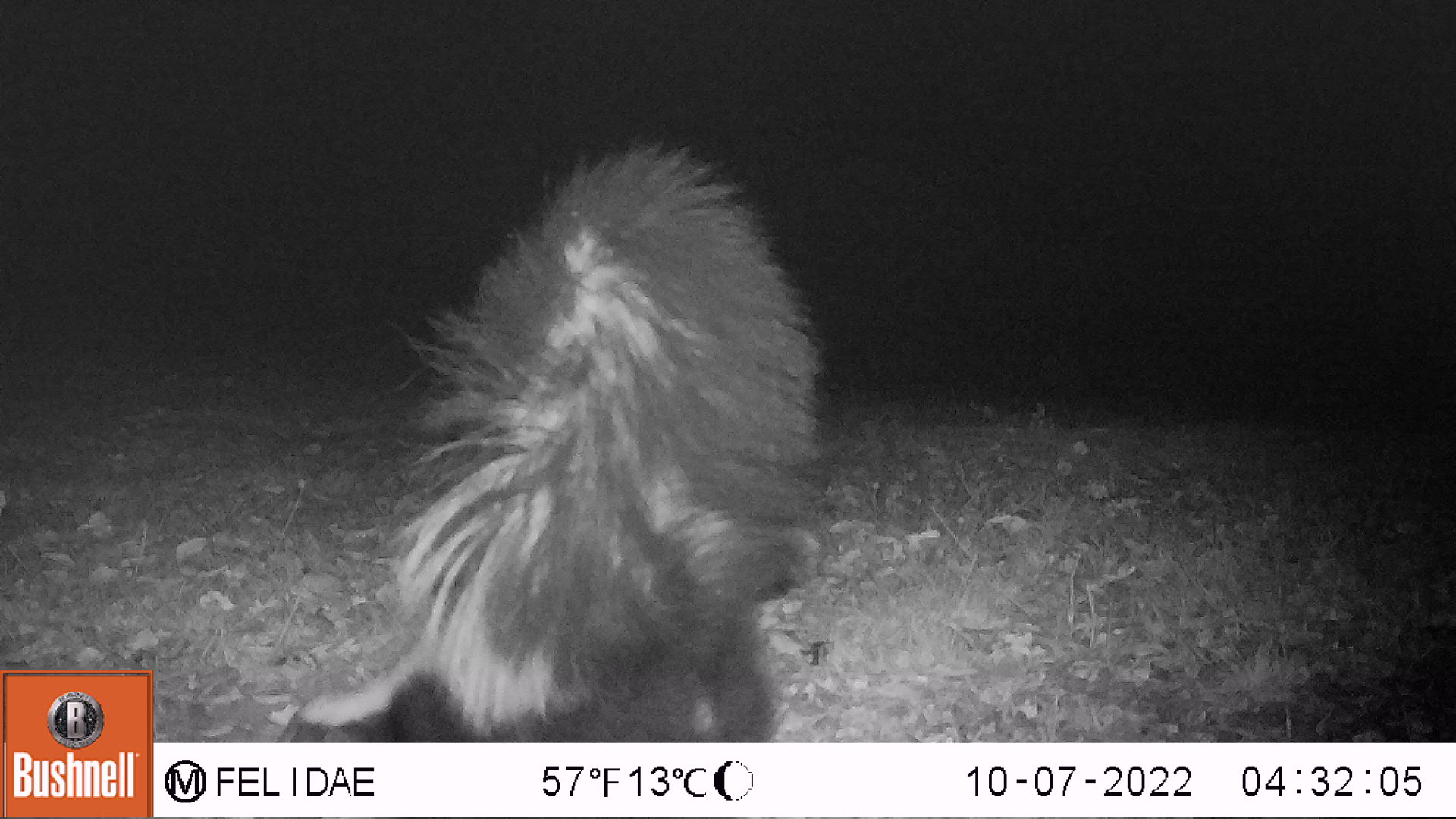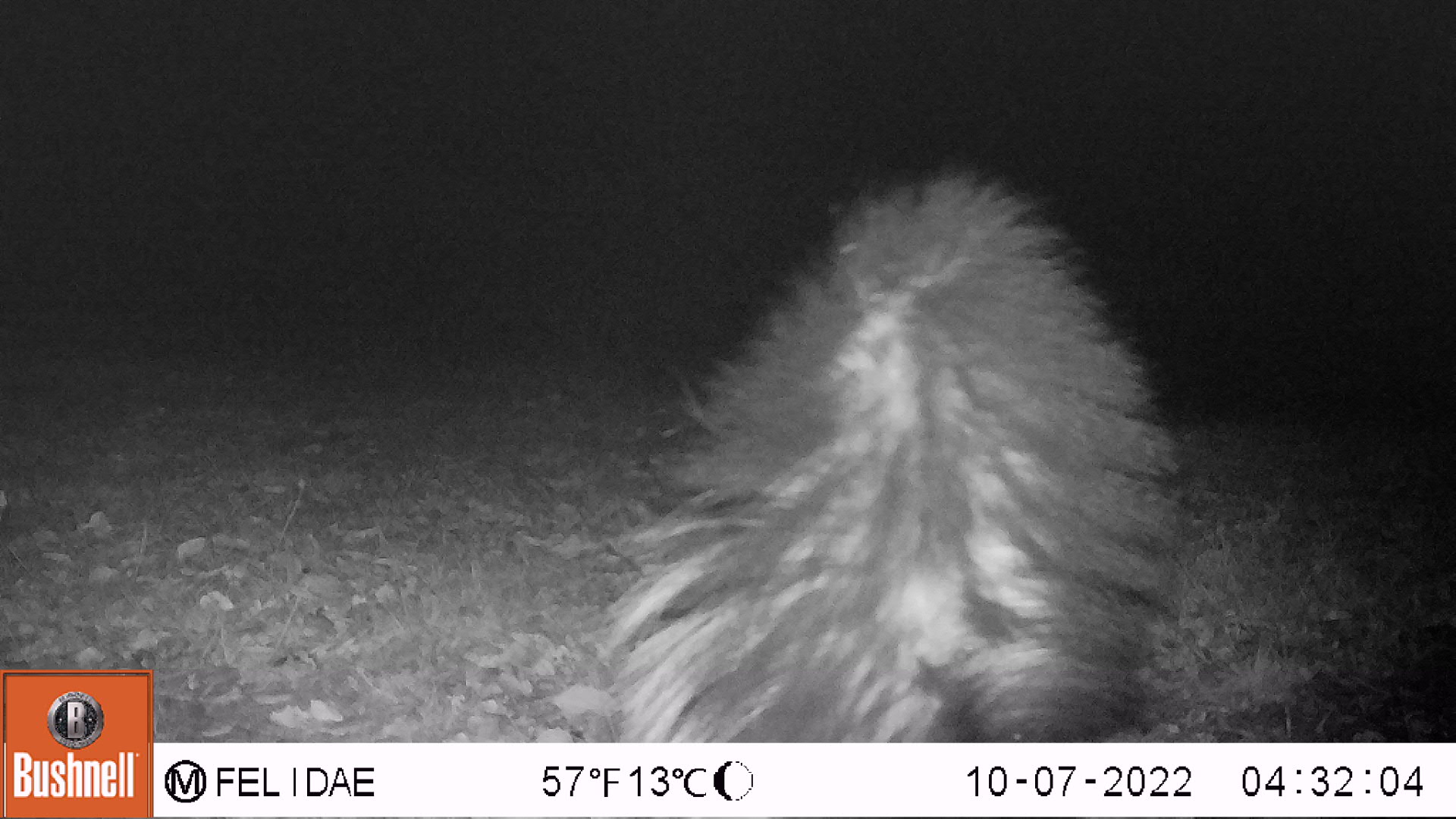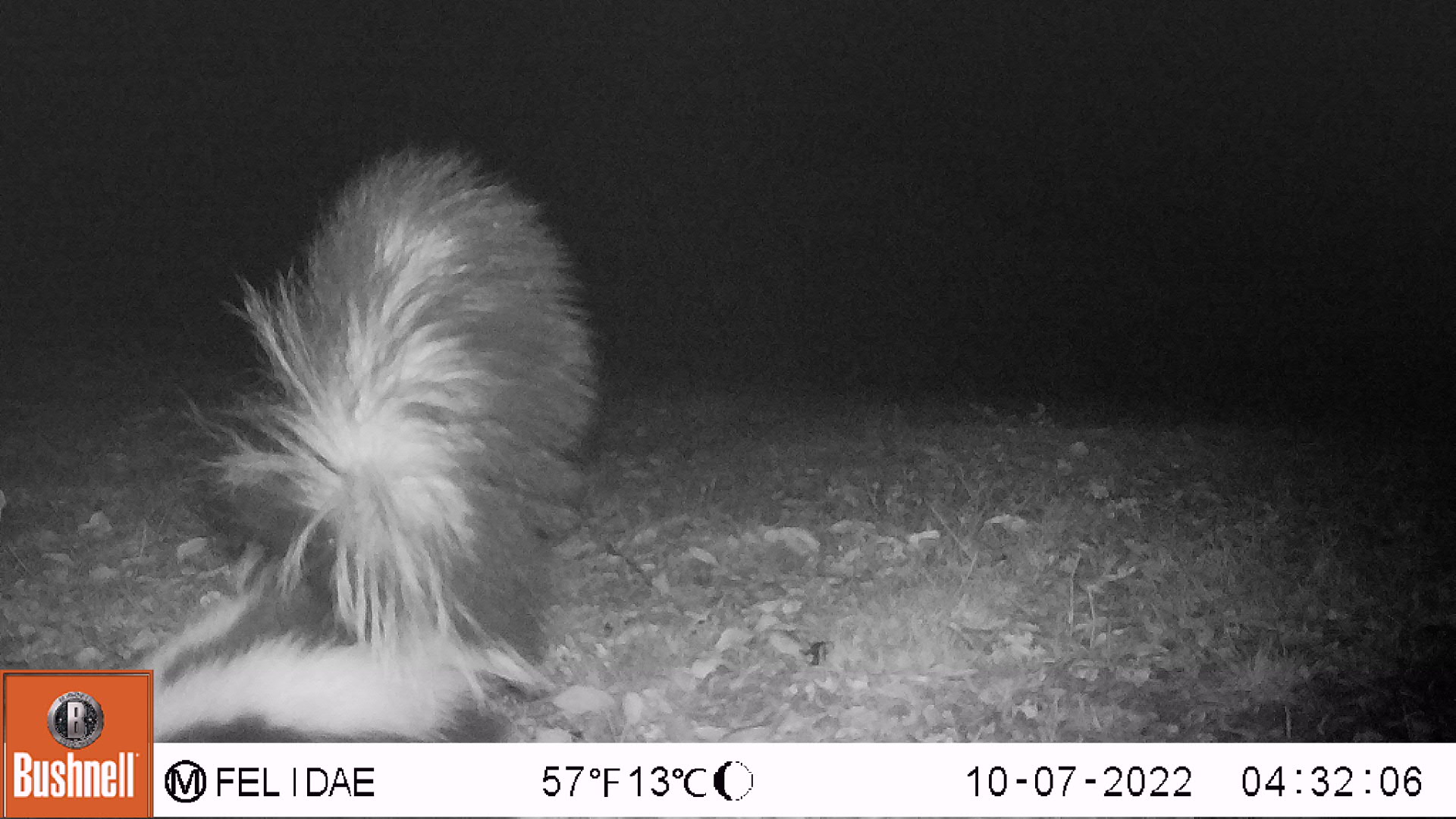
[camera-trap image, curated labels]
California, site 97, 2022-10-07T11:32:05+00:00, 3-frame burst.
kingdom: Animalia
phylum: Chordata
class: Mammalia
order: Carnivora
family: Mephitidae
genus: Mephitis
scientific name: Mephitis mephitis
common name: striped skunk